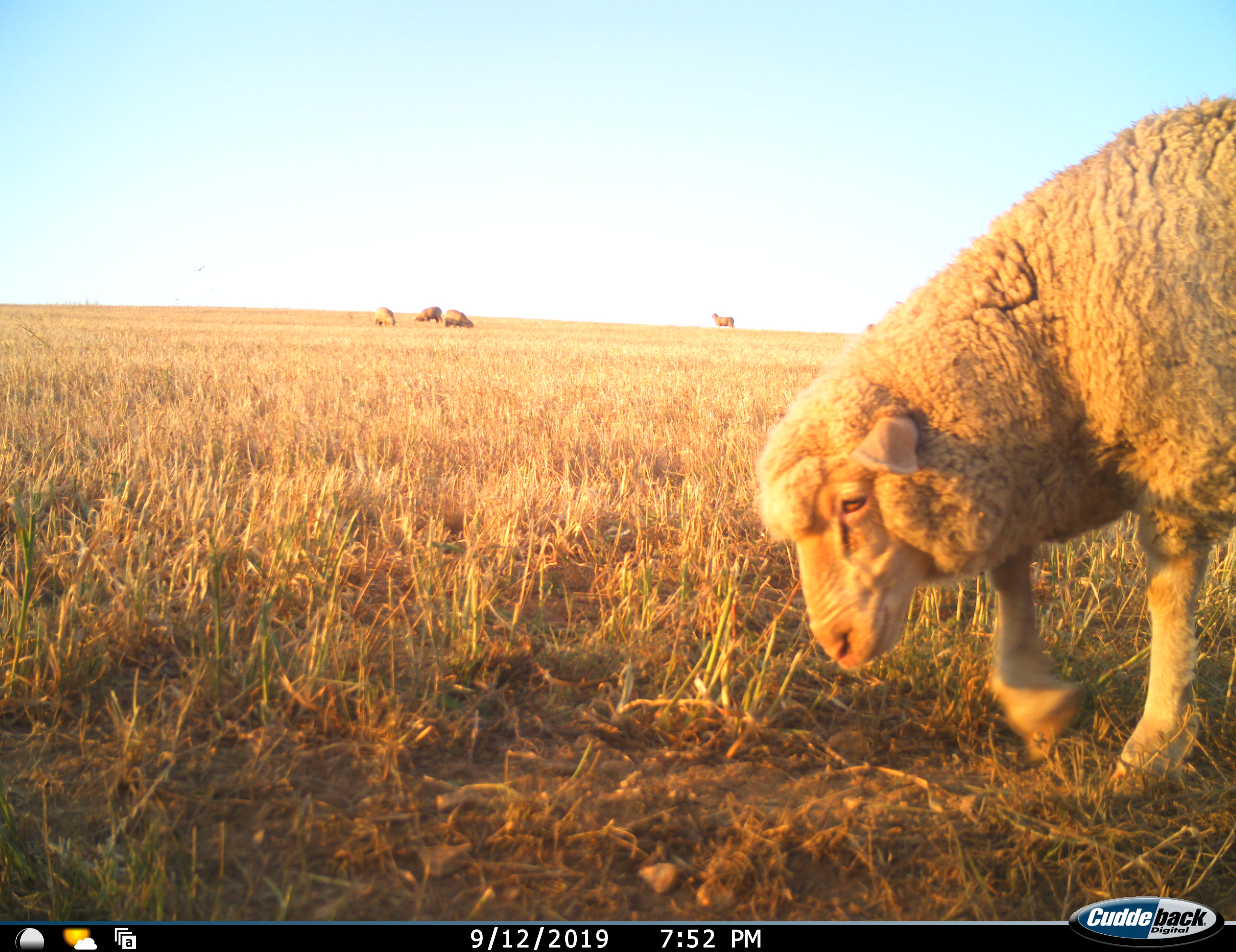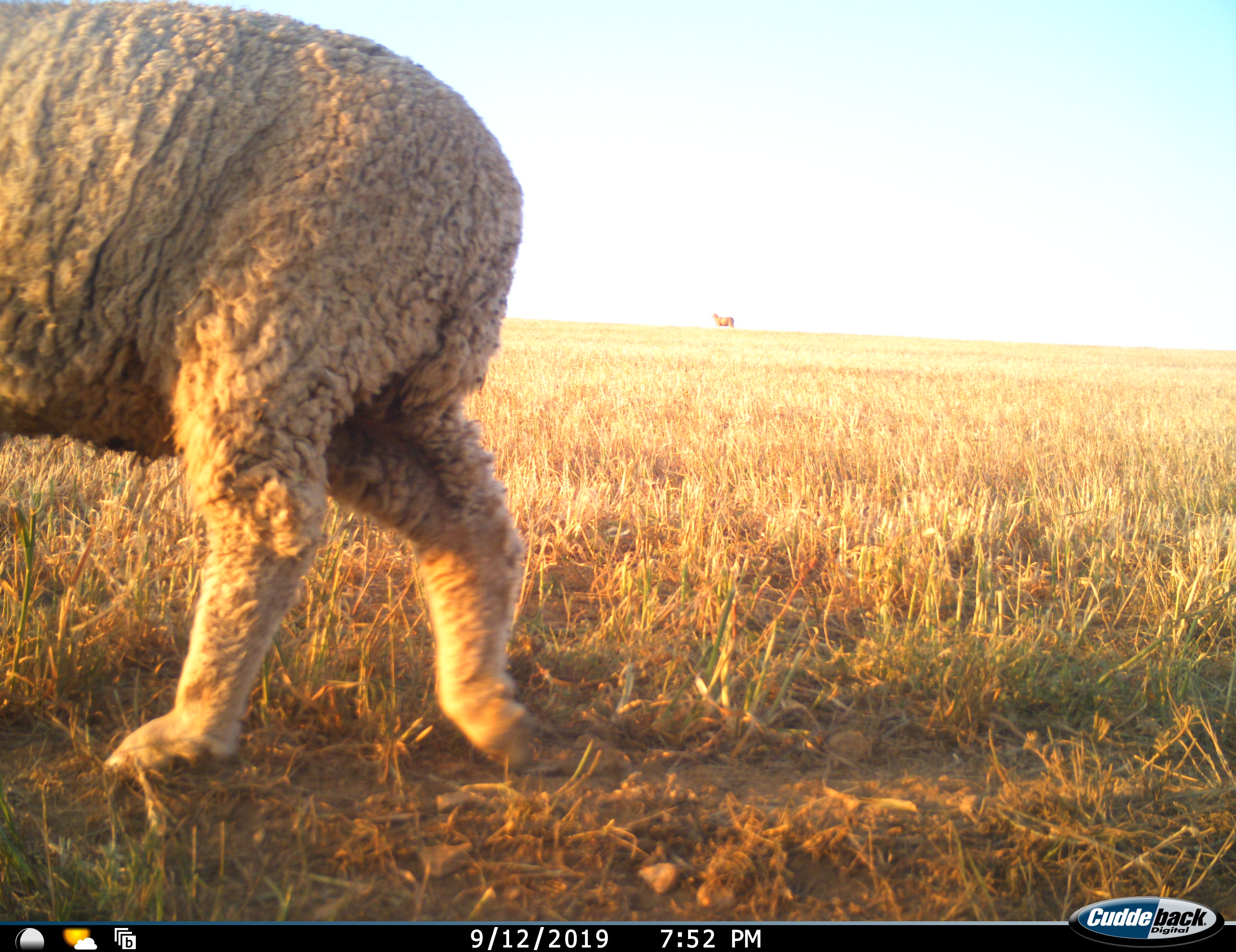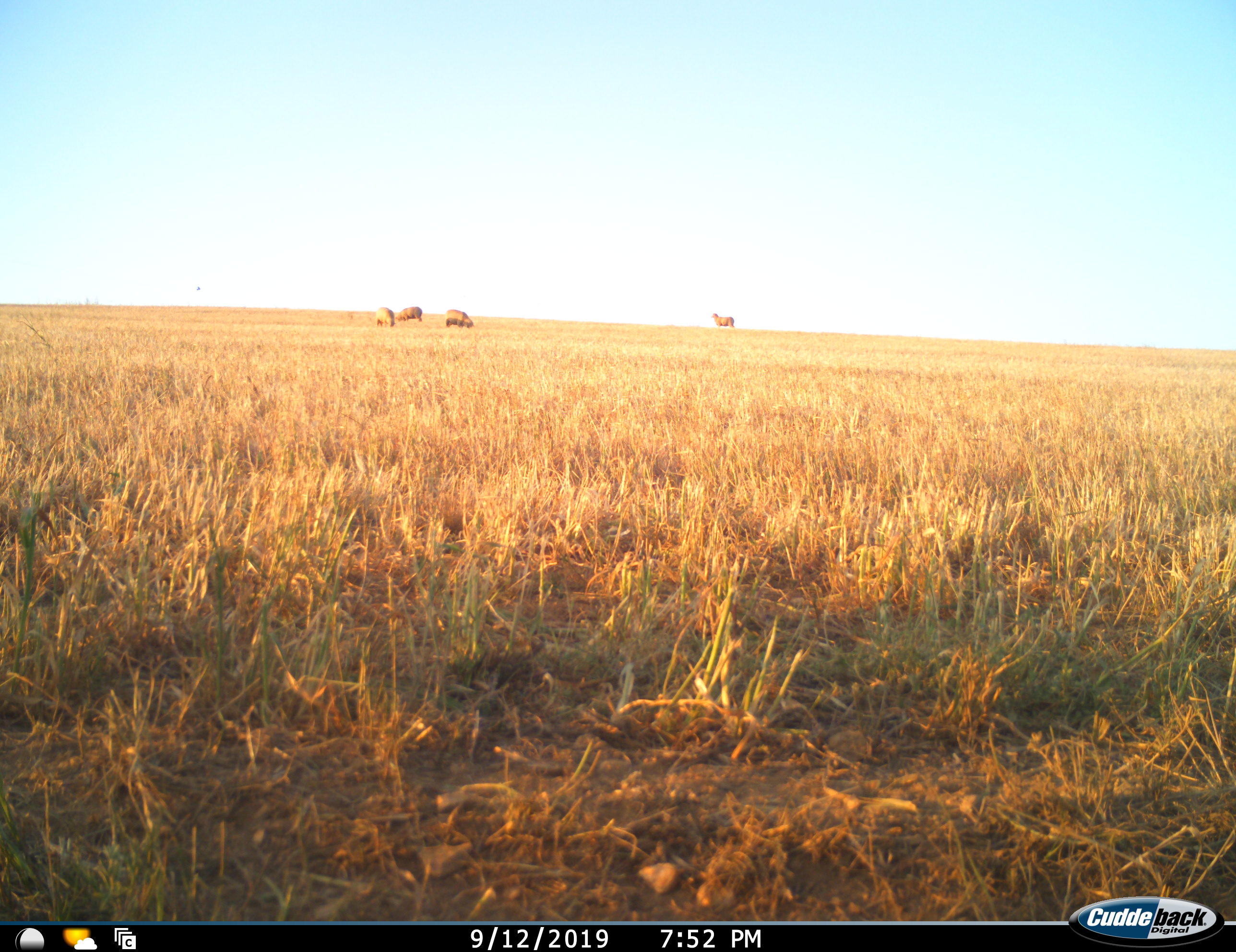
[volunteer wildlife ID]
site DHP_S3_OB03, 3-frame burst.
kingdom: Animalia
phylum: Chordata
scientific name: Vertebrata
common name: domestic animal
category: domesticanimal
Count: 5.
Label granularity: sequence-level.